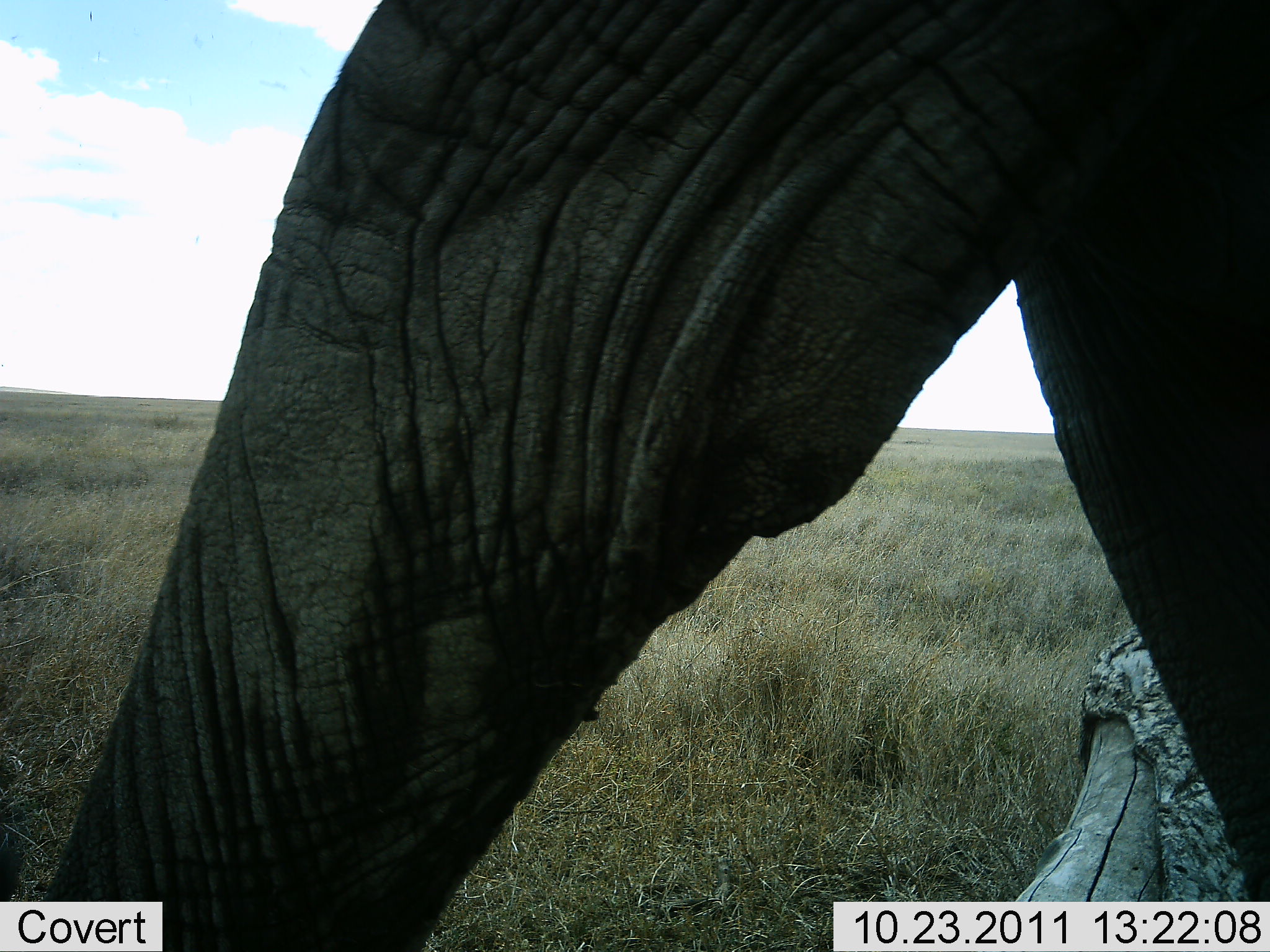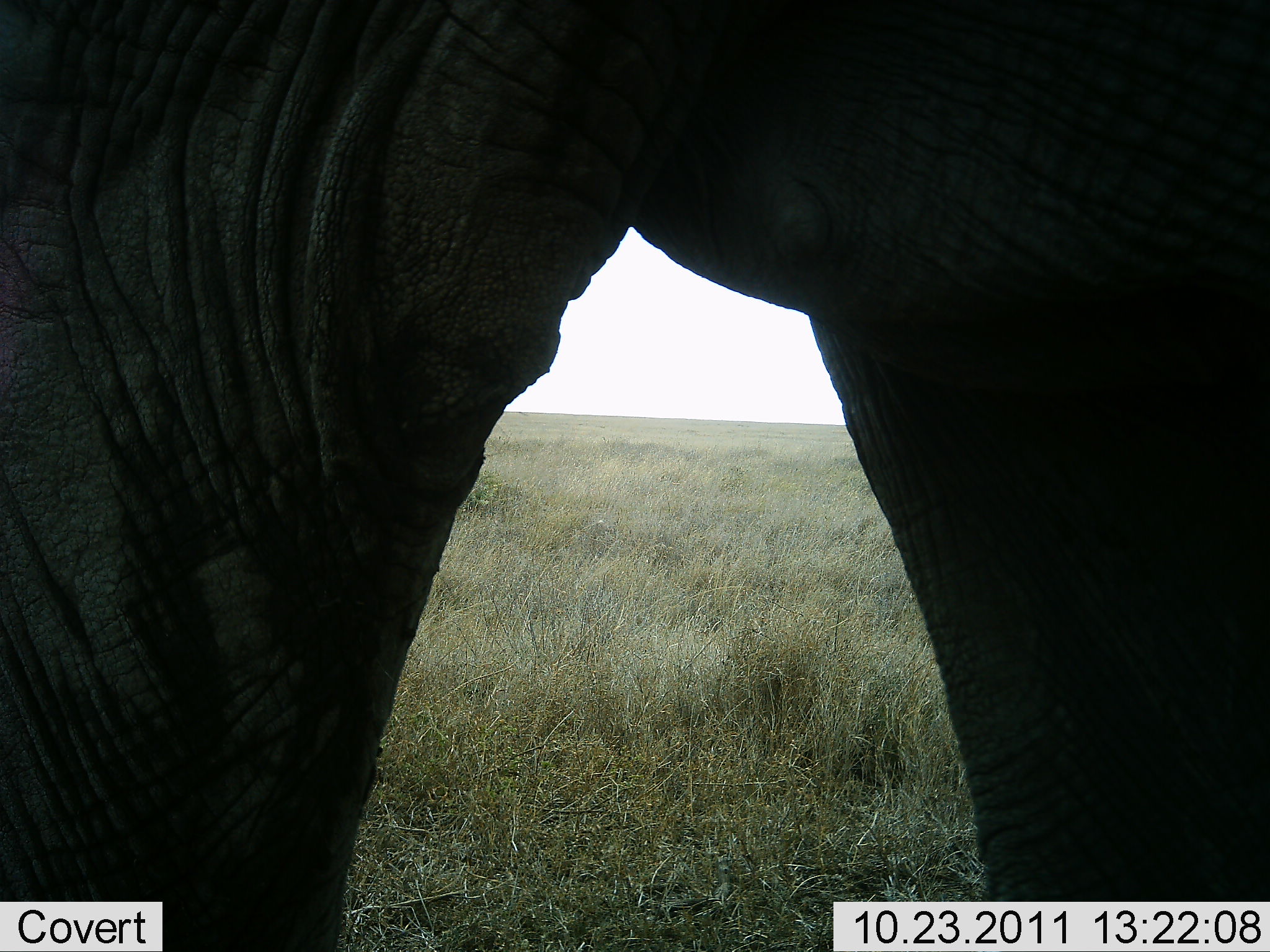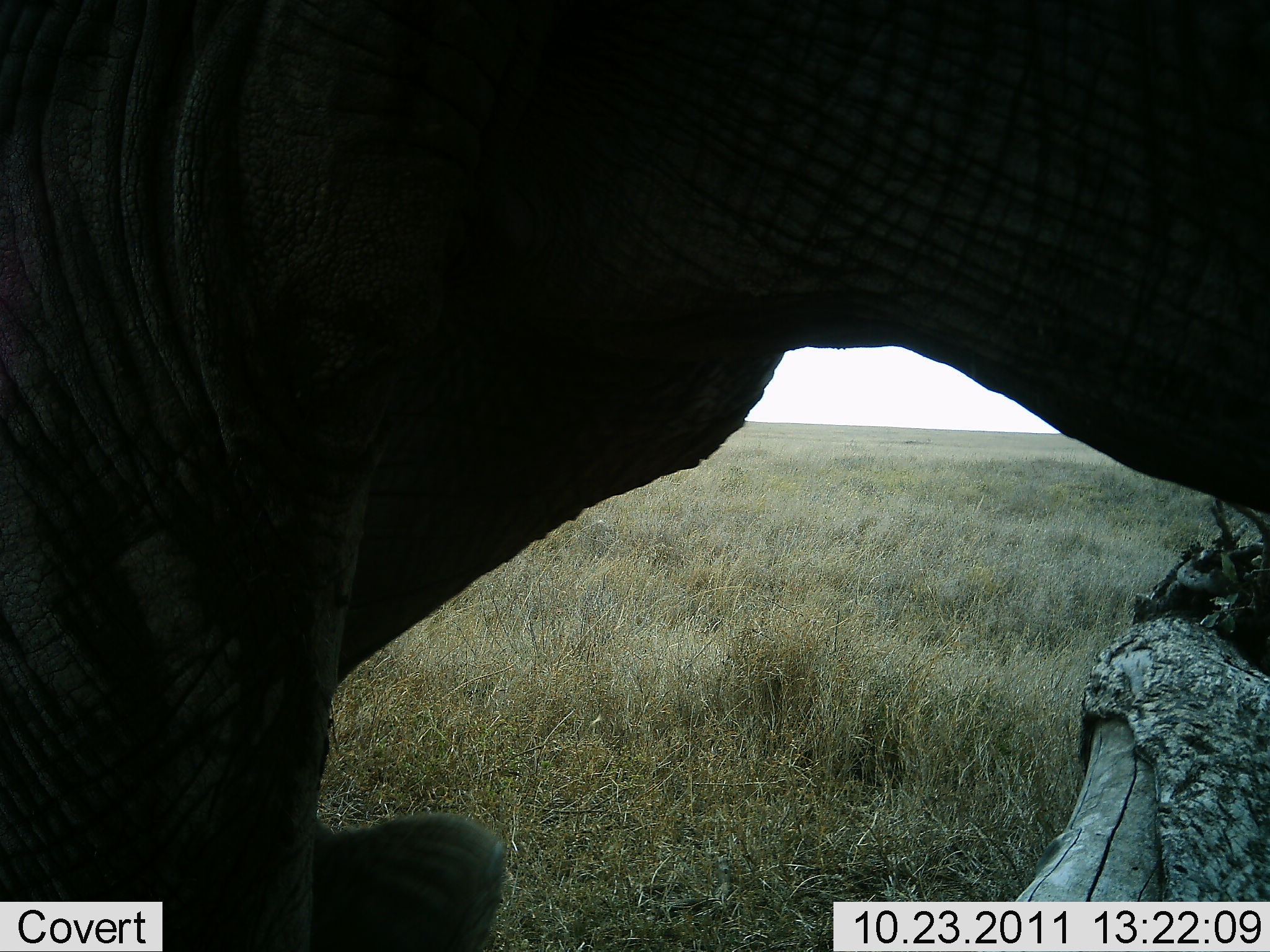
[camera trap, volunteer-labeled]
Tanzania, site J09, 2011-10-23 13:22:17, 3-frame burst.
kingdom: Animalia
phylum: Chordata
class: Mammalia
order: Proboscidea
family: Elephantidae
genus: Loxodonta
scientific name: Loxodonta africana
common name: african bush elephant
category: elephant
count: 1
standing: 10%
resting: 0%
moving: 90%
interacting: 0%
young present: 0%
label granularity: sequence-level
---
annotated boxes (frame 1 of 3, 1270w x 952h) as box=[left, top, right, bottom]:
animal: box=[20, 0, 1269, 951]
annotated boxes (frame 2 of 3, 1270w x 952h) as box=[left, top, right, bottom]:
animal: box=[0, 2, 1269, 951]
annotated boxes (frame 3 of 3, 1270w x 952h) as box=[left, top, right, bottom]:
animal: box=[1, 0, 1269, 950]